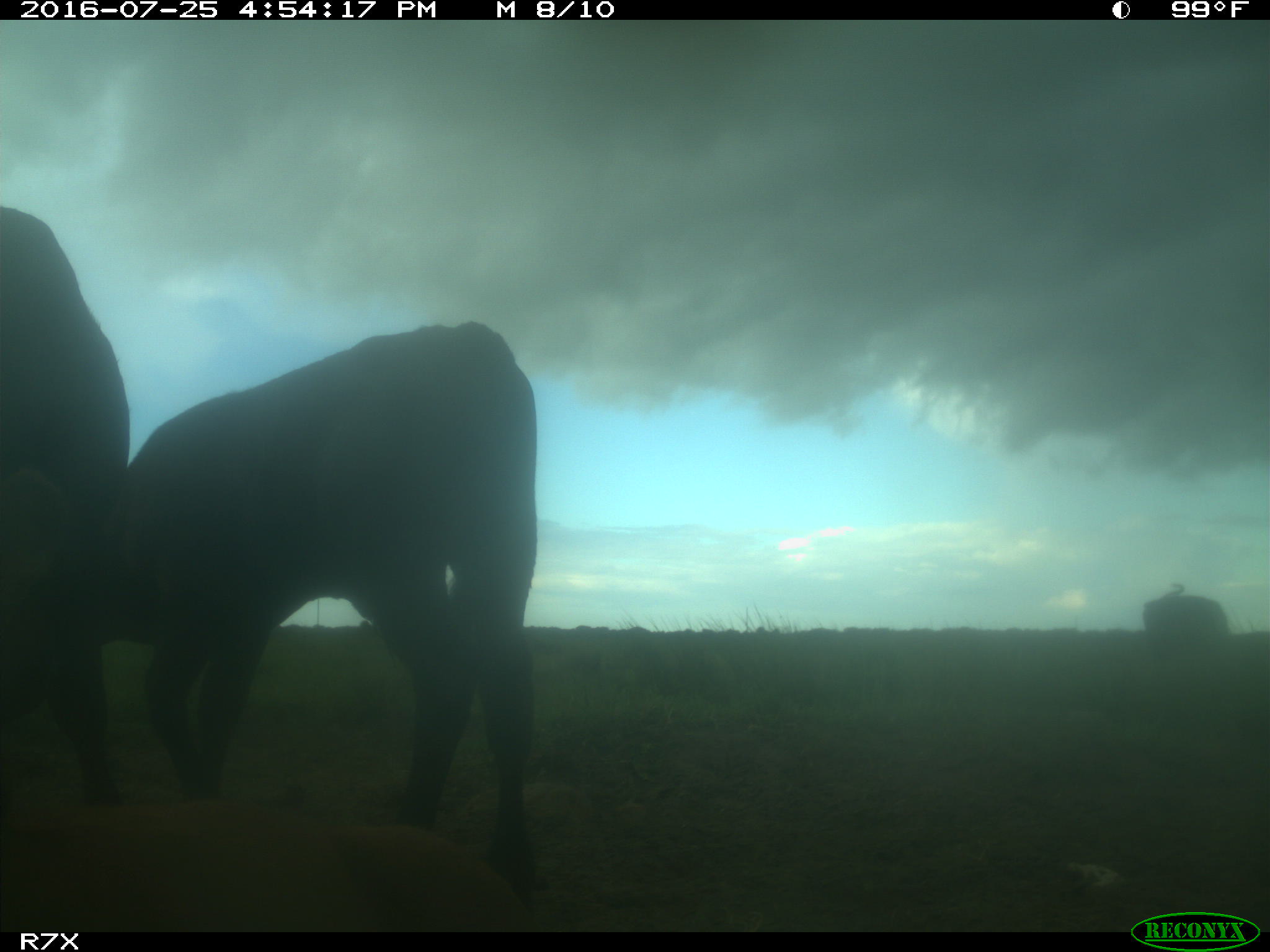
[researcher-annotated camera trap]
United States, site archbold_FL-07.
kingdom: Animalia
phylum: Chordata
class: Mammalia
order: Artiodactyla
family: Bovidae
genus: Bos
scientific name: Bos taurus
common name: domestic cow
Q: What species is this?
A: Bos taurus (domestic cow).